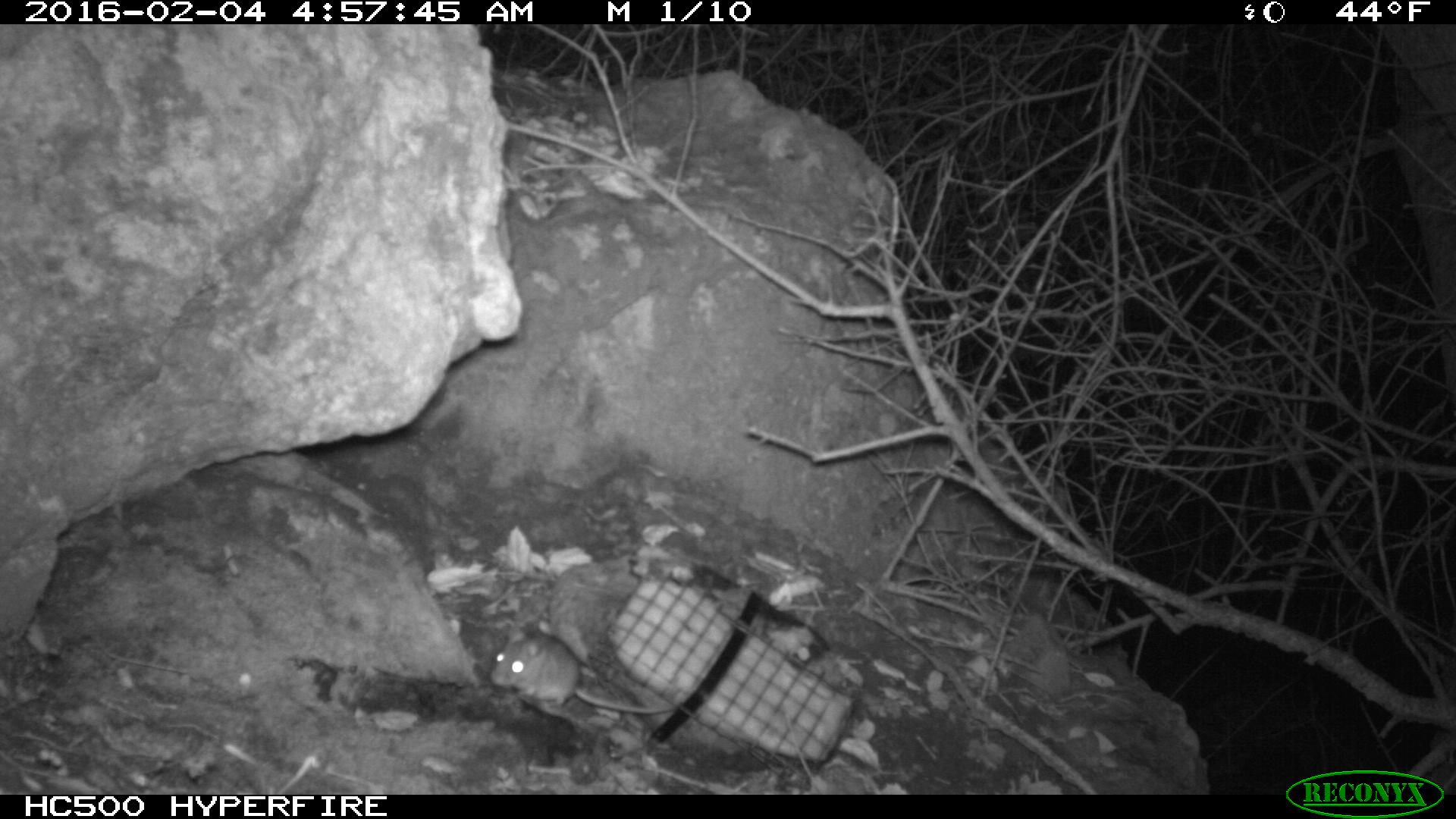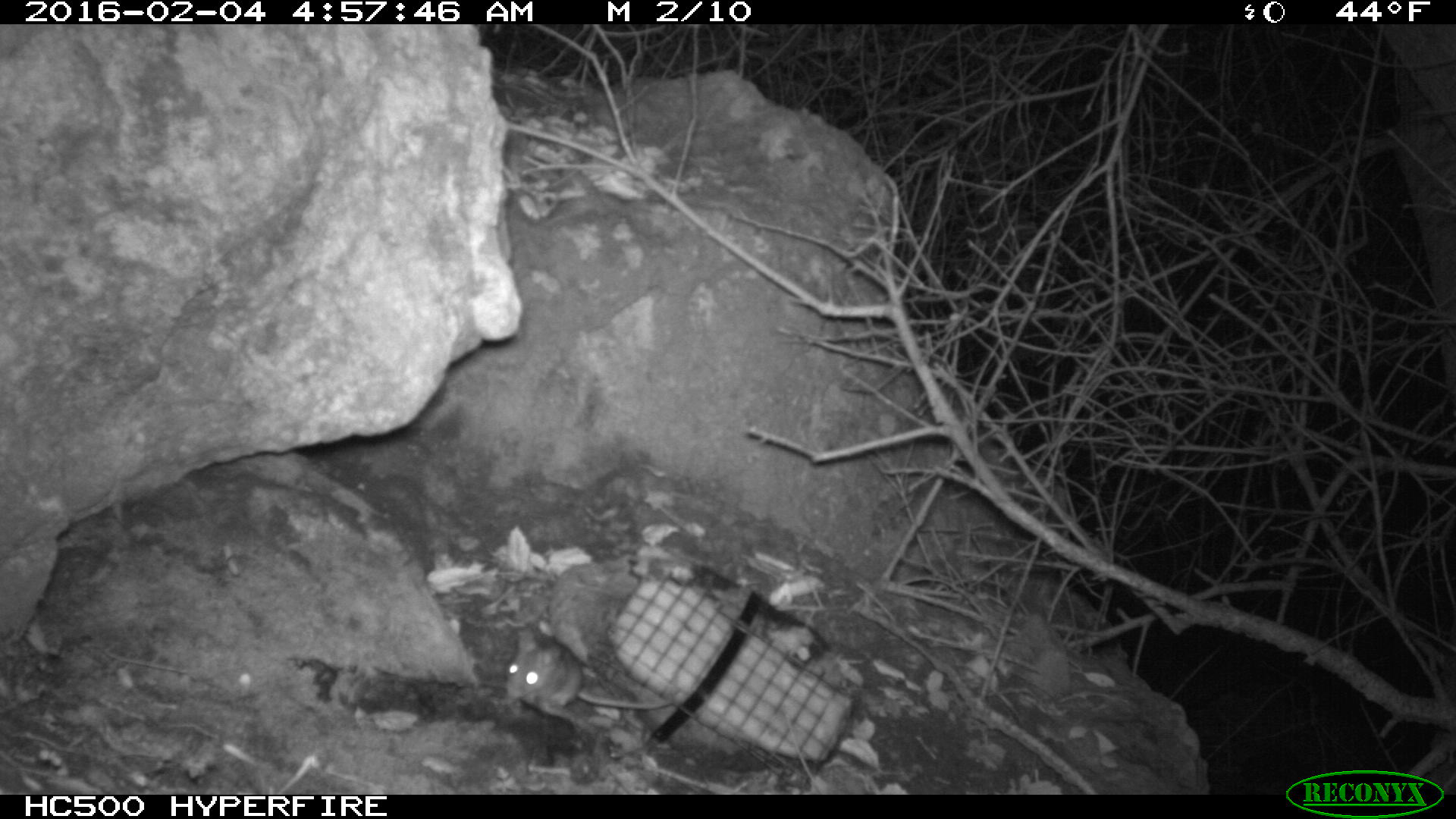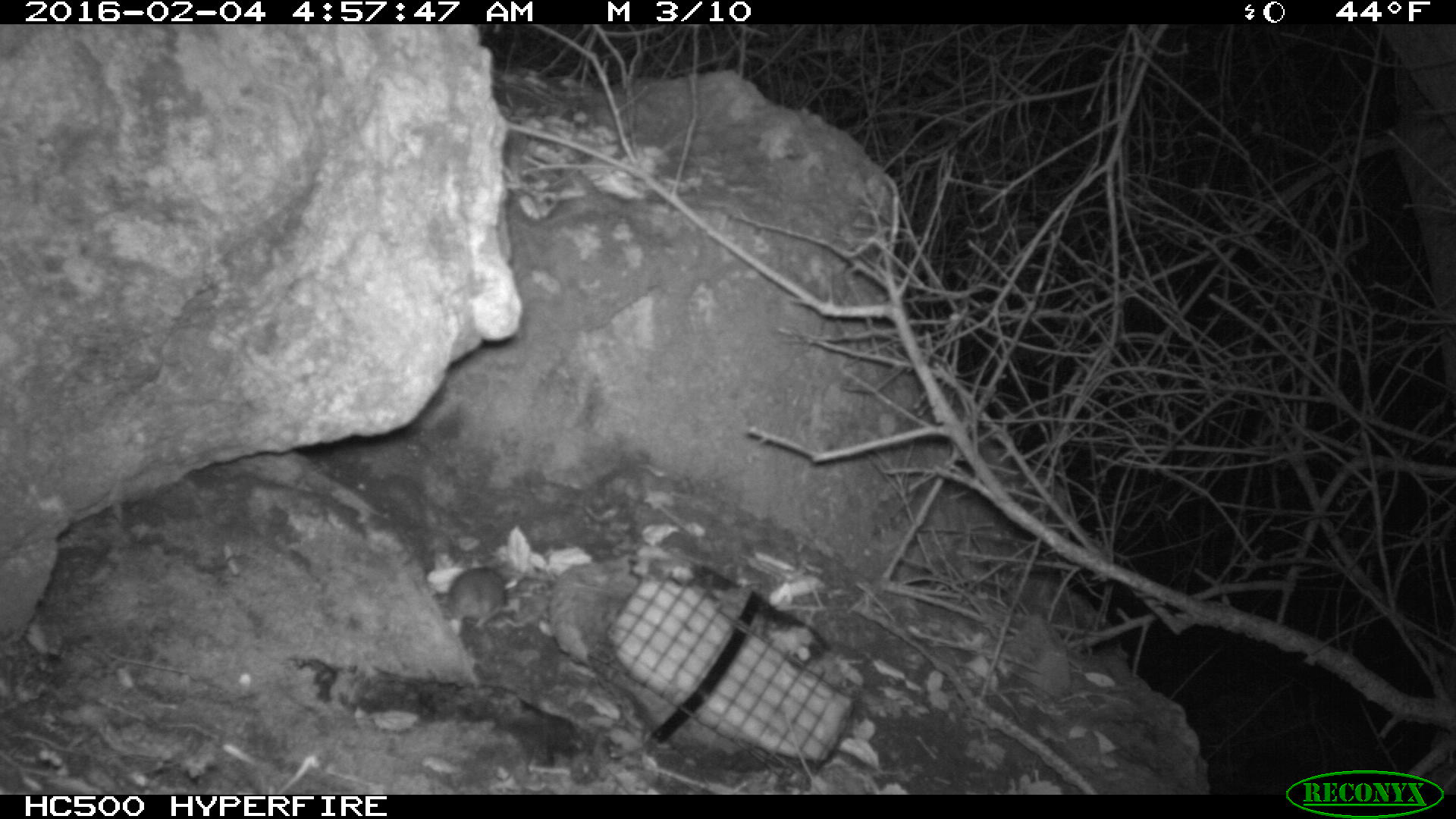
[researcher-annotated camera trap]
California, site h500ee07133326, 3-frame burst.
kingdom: Animalia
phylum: Chordata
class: Mammalia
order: Rodentia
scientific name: Rodentia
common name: rodent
Rodent (Rodentia).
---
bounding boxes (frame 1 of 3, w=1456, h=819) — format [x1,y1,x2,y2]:
rodent: [491,627,673,712]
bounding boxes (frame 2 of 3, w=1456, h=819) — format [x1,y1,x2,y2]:
rodent: [506,627,673,708]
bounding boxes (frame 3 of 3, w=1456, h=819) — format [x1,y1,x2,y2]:
rodent: [447,556,506,633]